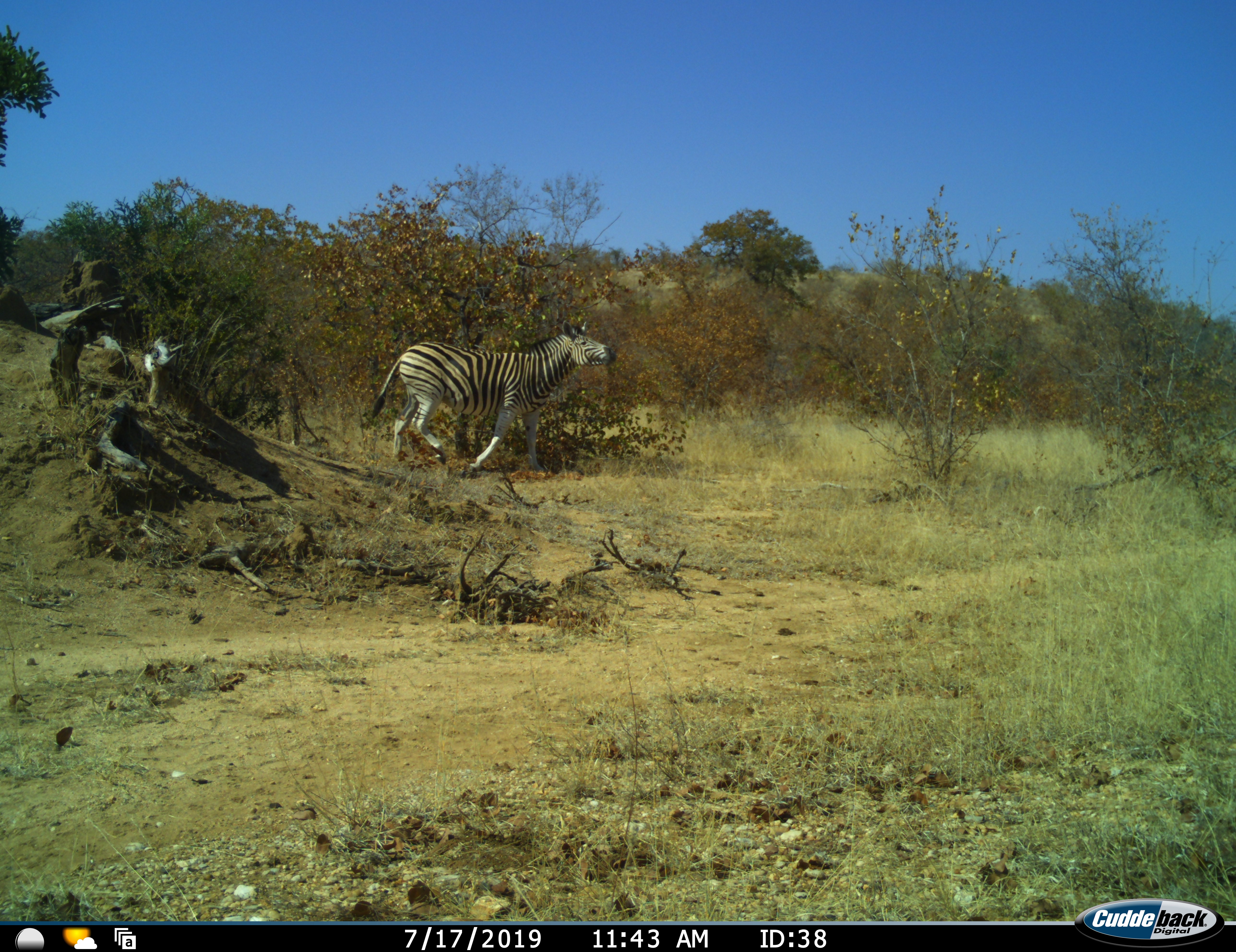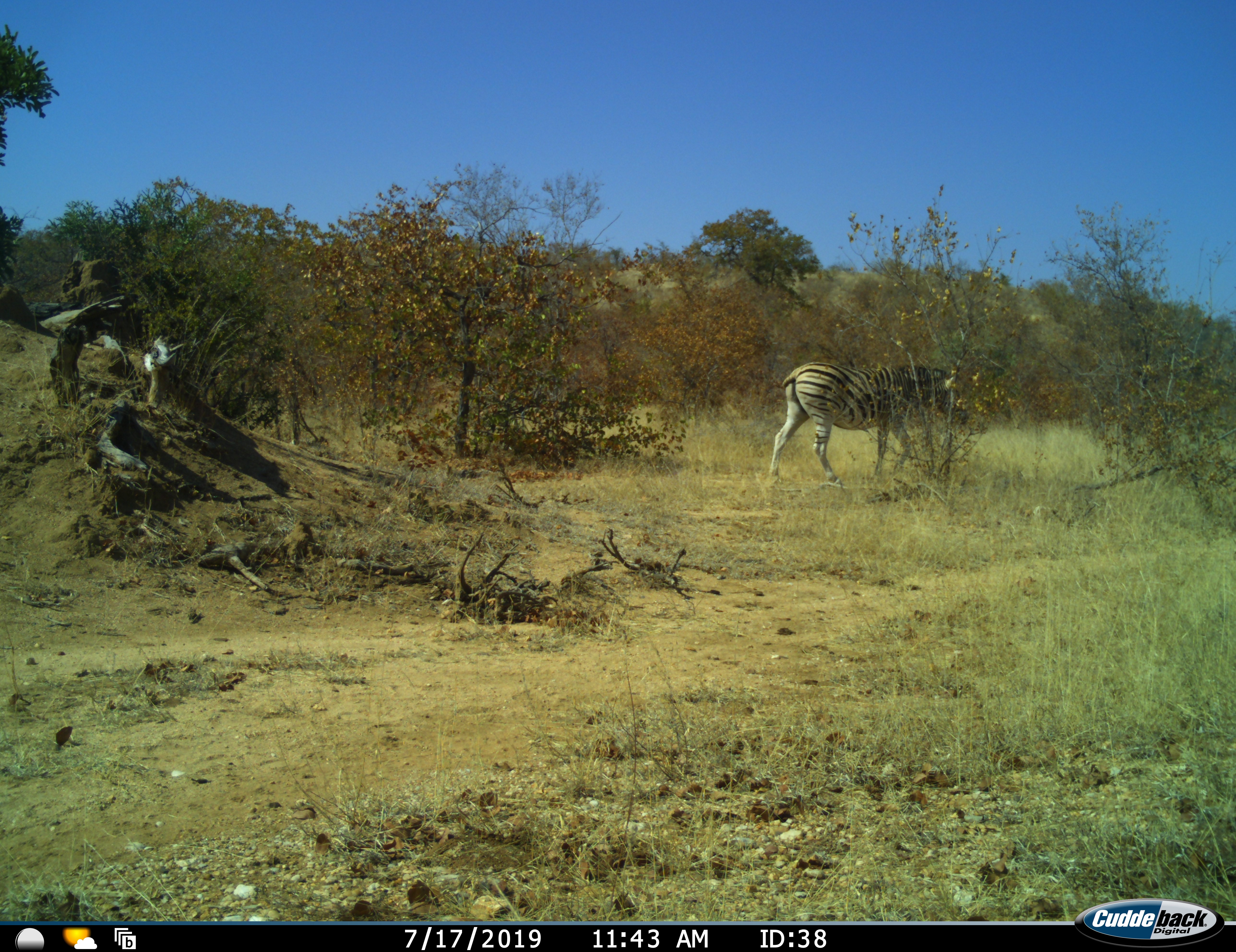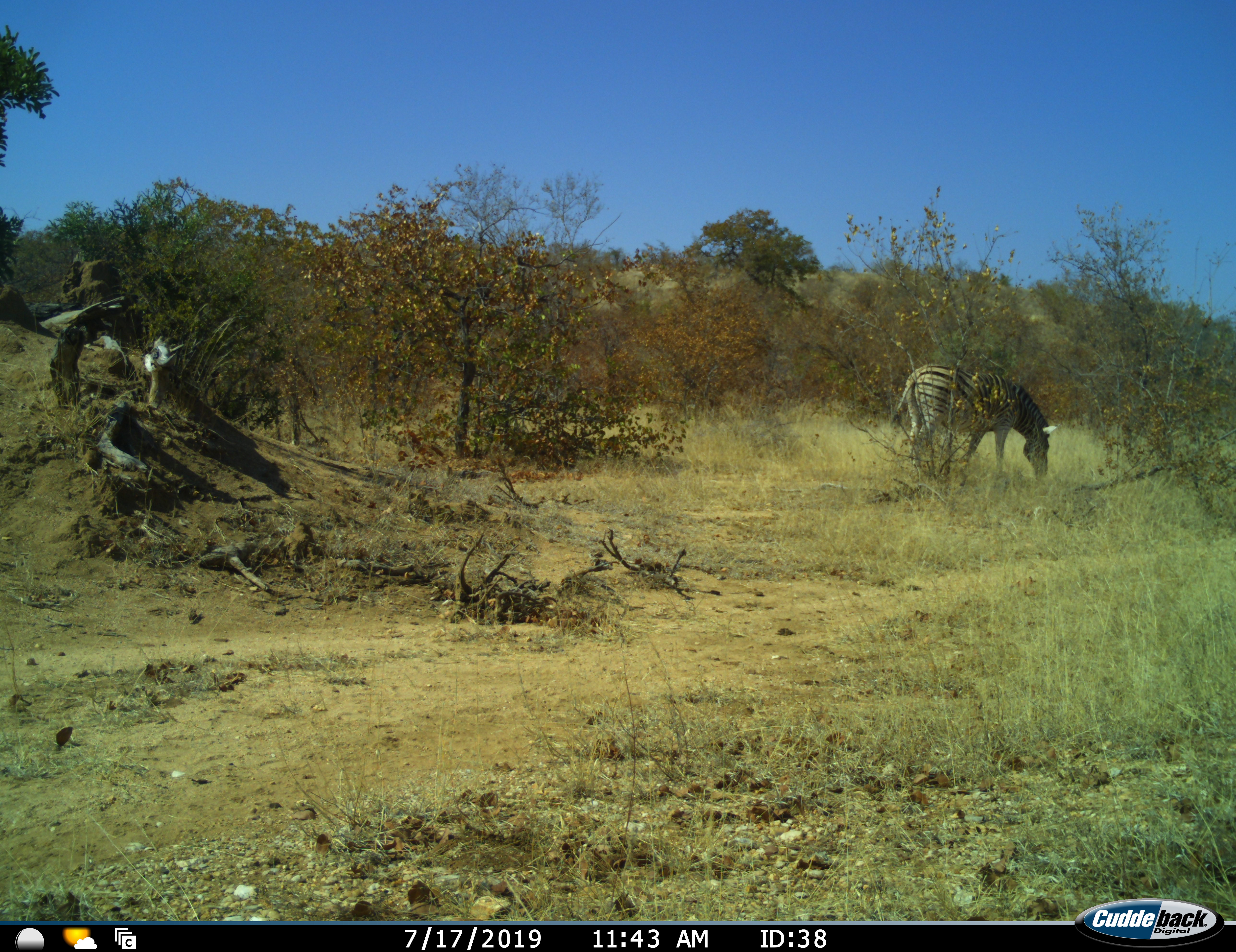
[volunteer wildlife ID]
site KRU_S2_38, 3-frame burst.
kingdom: Animalia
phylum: Chordata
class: Mammalia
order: Perissodactyla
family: Equidae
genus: Equus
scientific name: Equus quagga burchellii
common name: burchell's zebra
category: zebraburchells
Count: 1.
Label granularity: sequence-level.